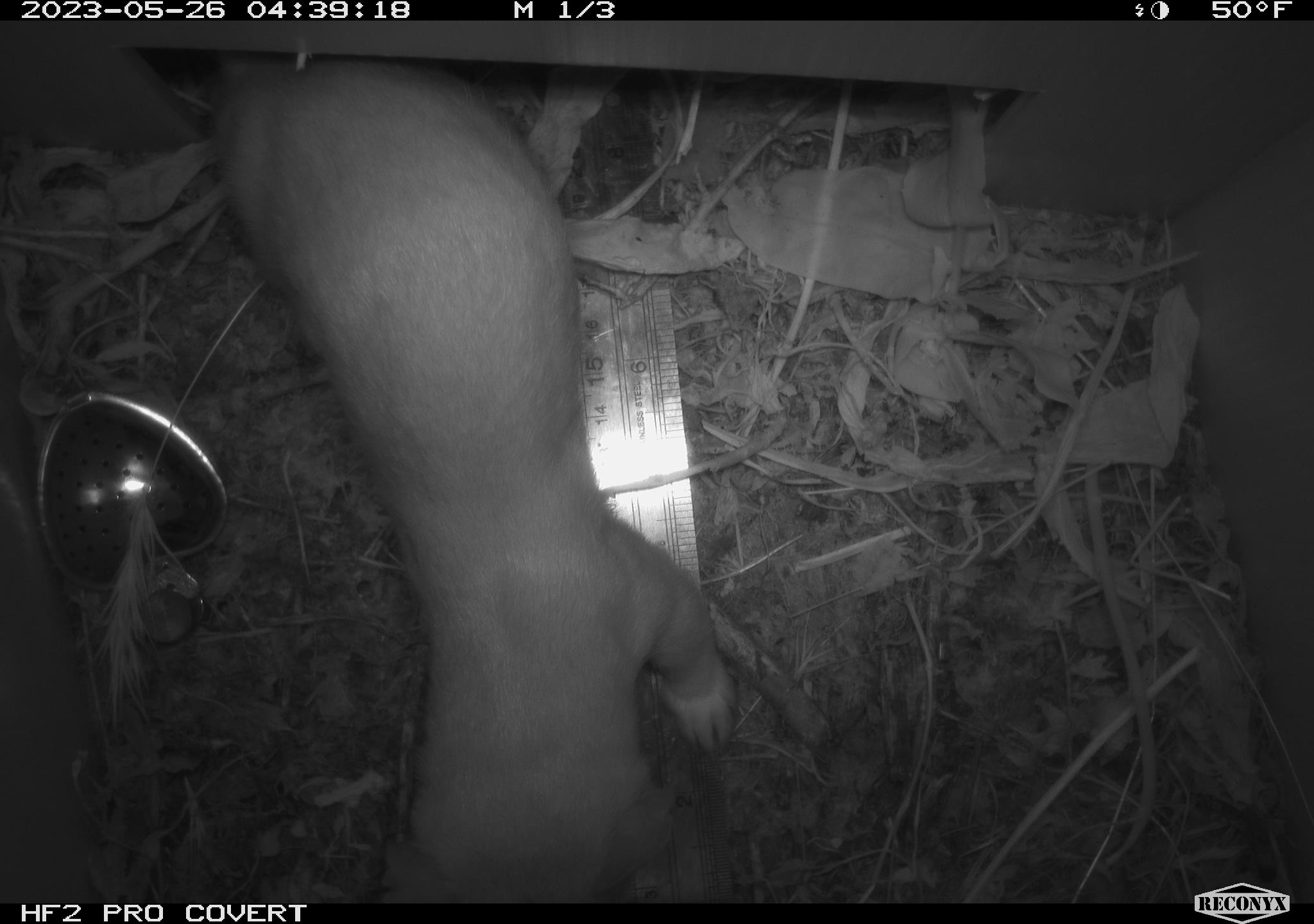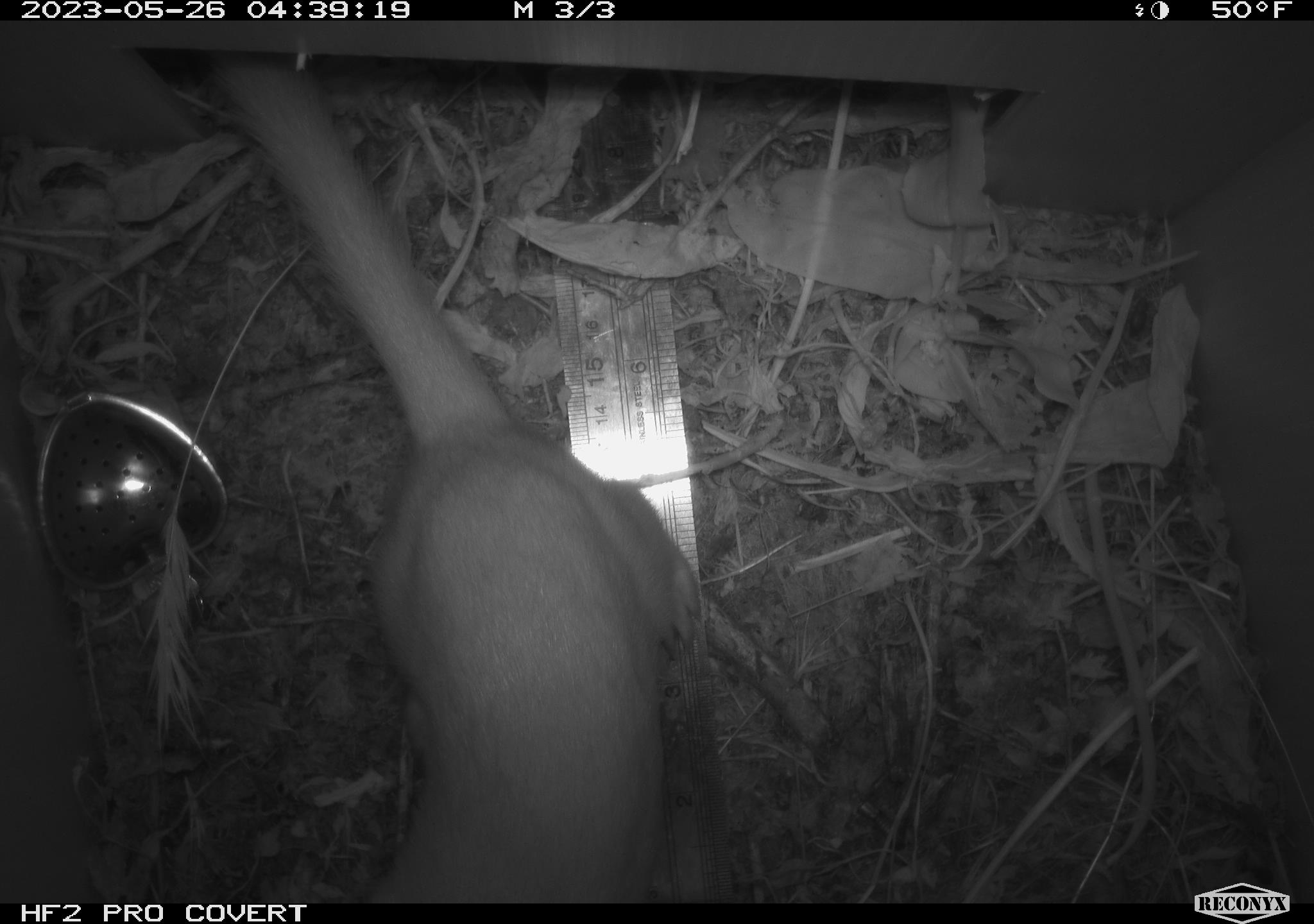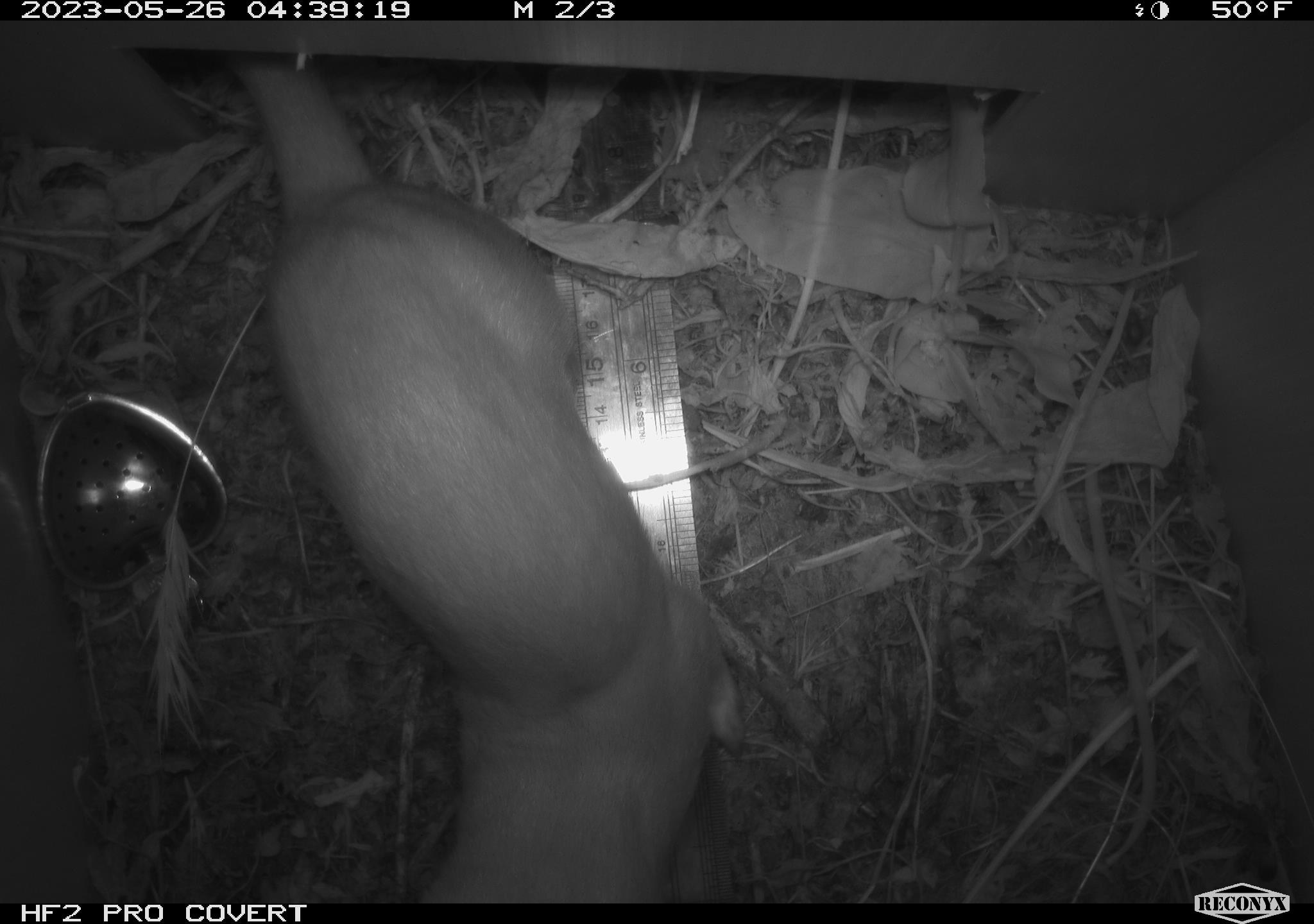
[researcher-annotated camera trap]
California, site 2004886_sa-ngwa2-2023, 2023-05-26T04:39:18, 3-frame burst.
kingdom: Animalia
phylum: Chordata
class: Mammalia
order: Carnivora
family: Mustelidae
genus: Neogale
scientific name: Neogale frenata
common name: long-tailed weasel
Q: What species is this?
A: Long-tailed weasel (Neogale frenata).